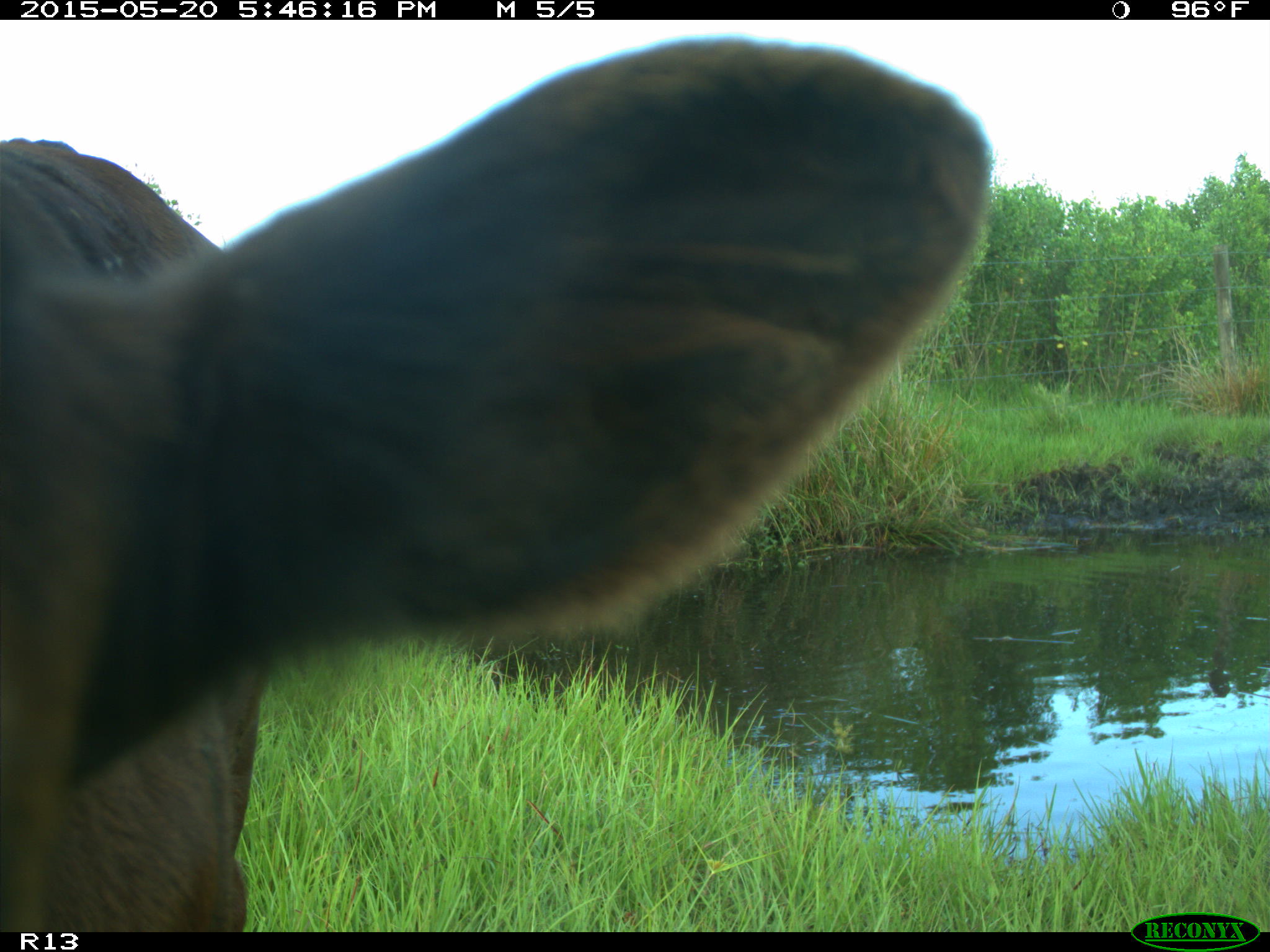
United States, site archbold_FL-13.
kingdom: Animalia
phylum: Chordata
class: Mammalia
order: Artiodactyla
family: Bovidae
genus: Bos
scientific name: Bos taurus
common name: domestic cow